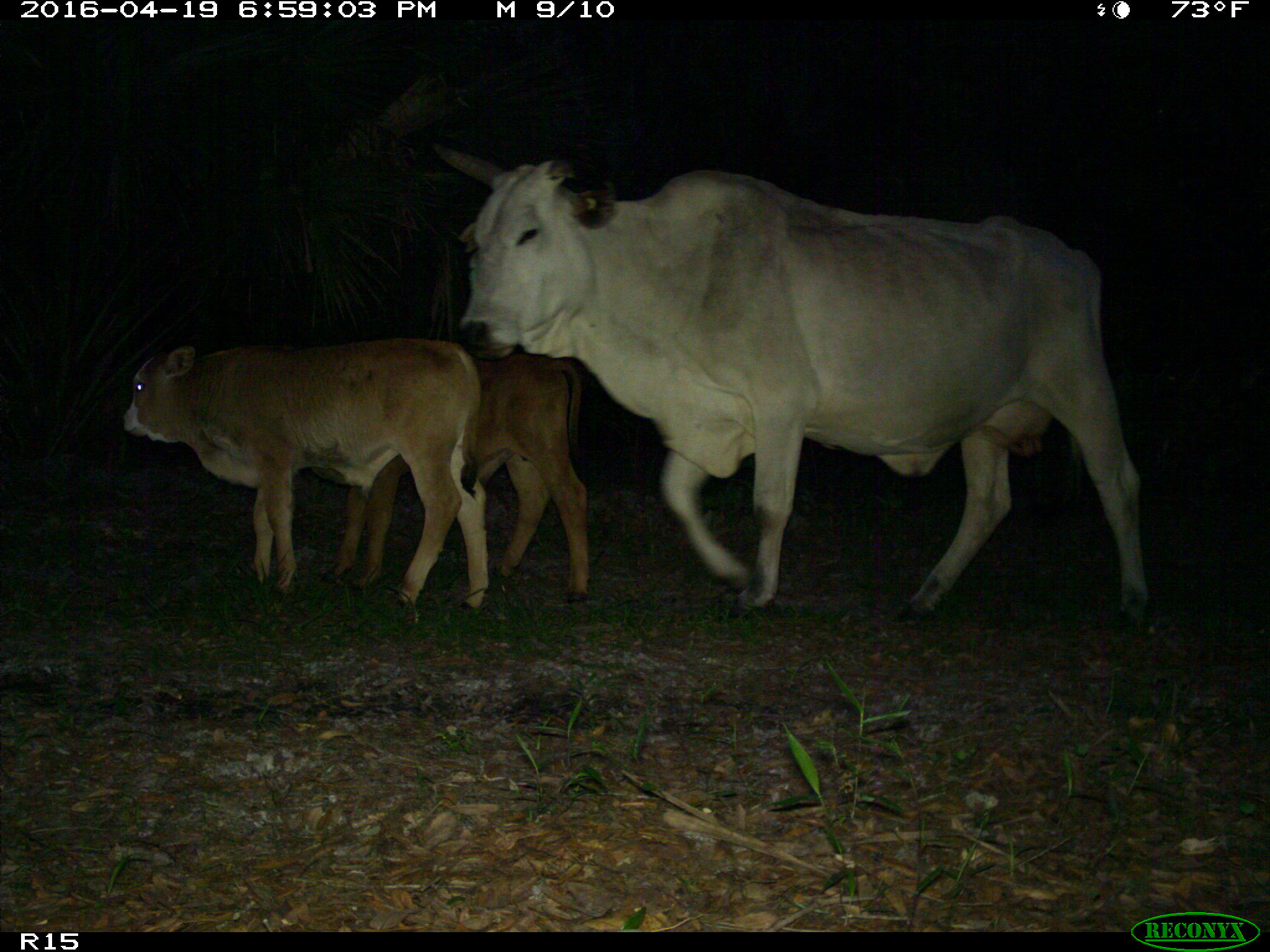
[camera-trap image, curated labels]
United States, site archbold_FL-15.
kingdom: Animalia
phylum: Chordata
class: Mammalia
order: Artiodactyla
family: Bovidae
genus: Bos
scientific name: Bos taurus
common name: domestic cow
Bos taurus (domestic cow).